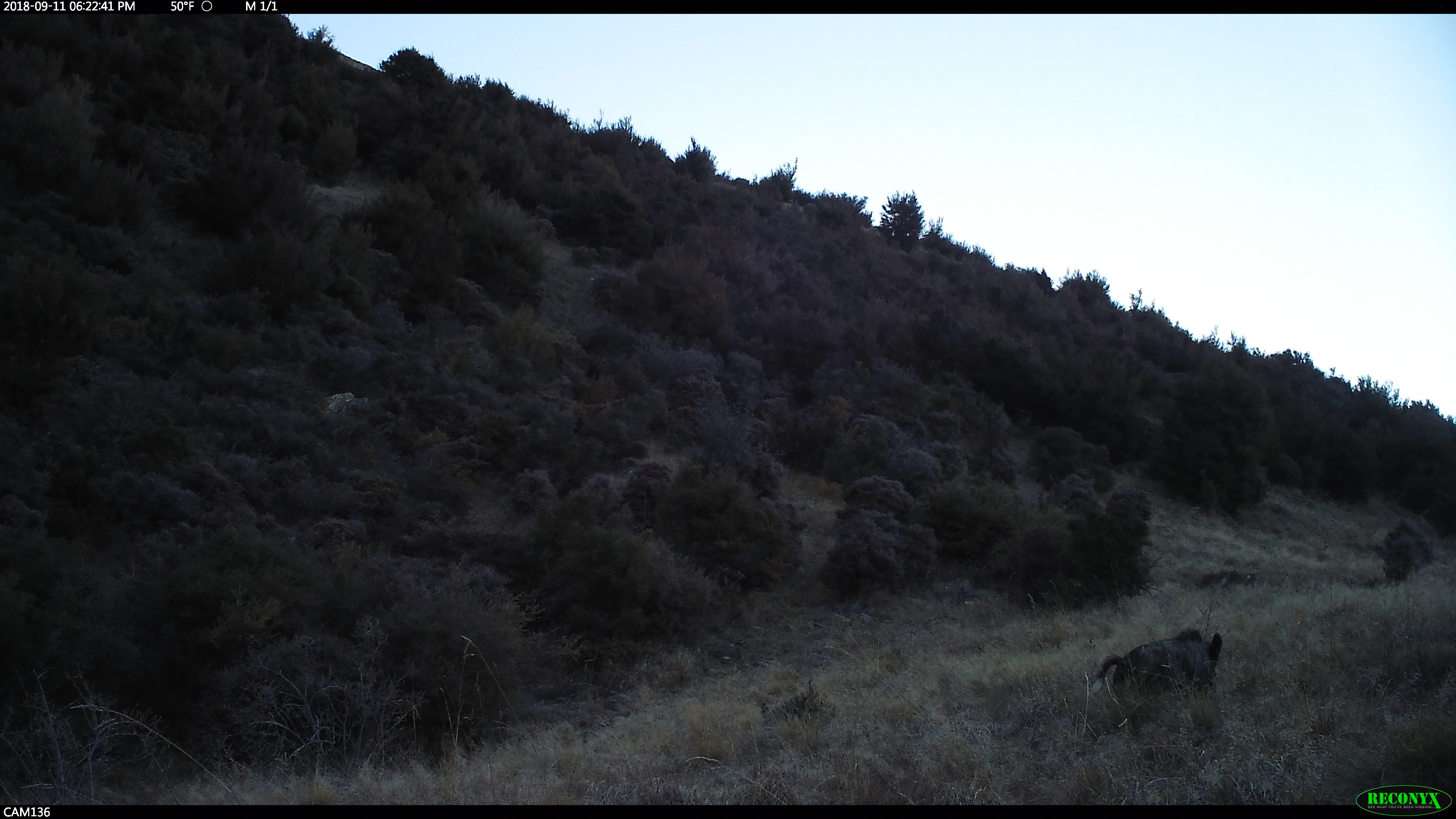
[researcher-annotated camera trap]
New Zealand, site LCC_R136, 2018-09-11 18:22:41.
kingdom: Animalia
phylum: Chordata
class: Mammalia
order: Artiodactyla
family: Suidae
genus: Sus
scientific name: Sus scrofa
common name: pig